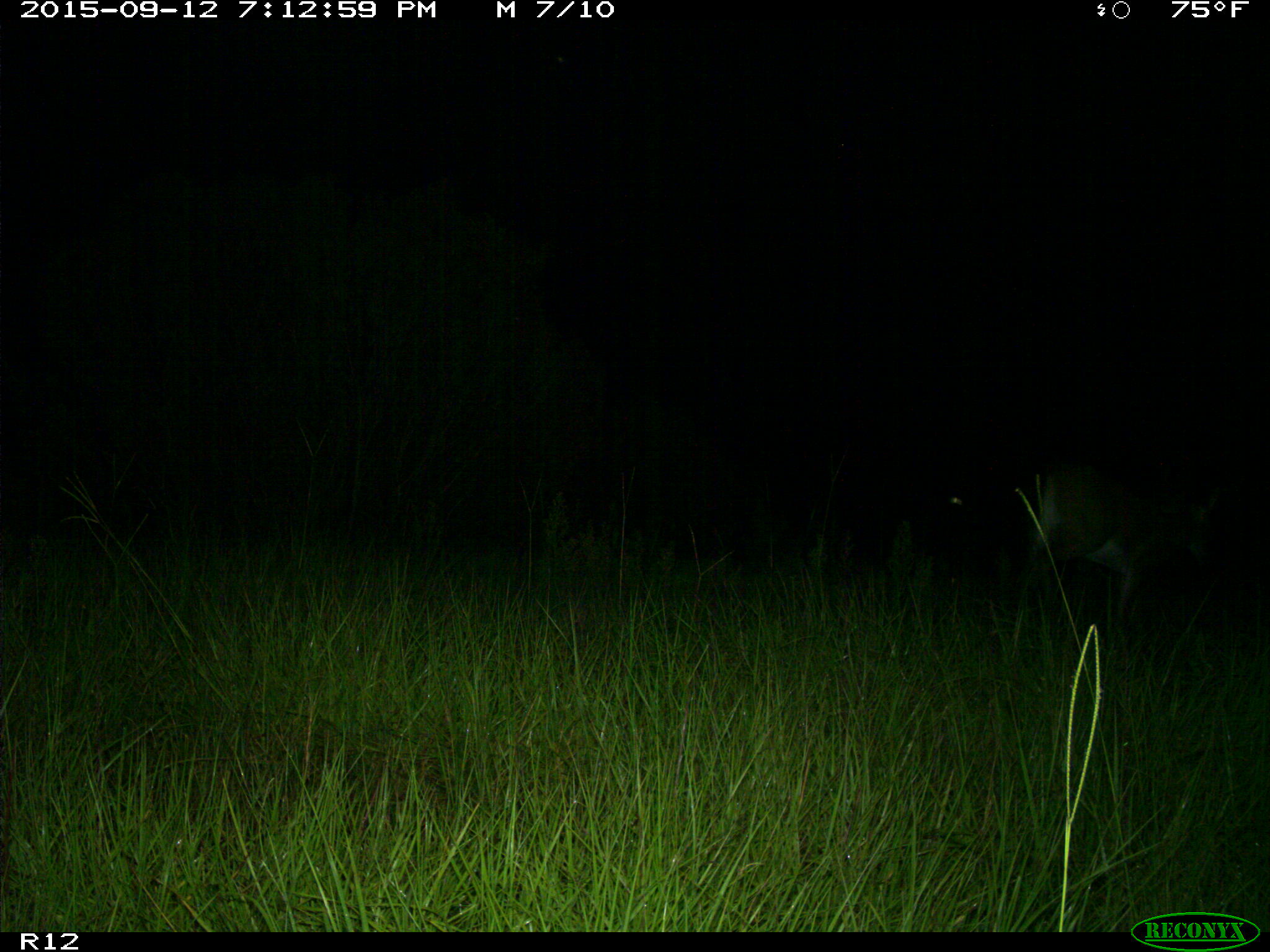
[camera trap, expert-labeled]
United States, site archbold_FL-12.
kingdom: Animalia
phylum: Chordata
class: Mammalia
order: Artiodactyla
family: Cervidae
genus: Odocoileus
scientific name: Odocoileus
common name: deer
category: unidentified deer